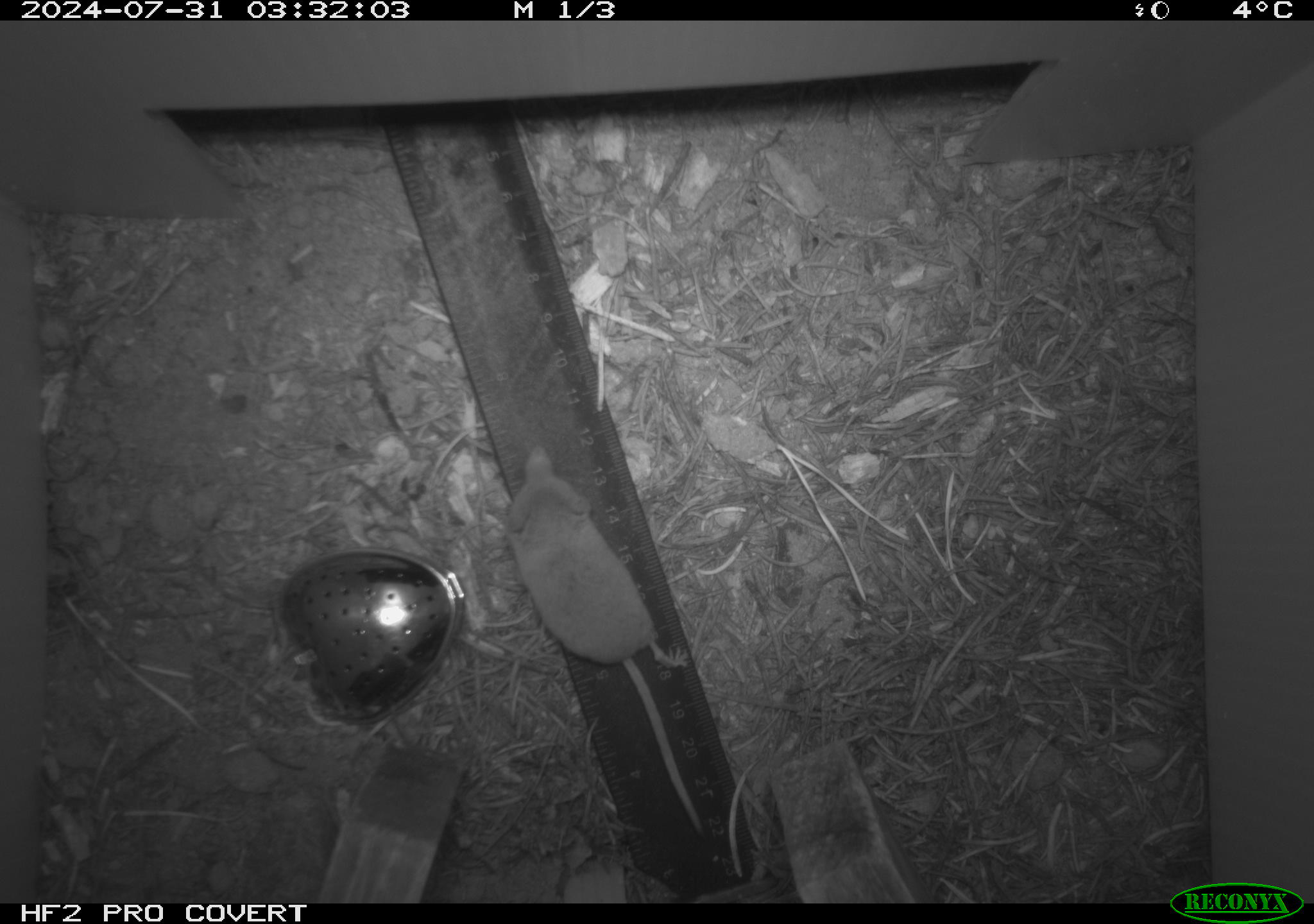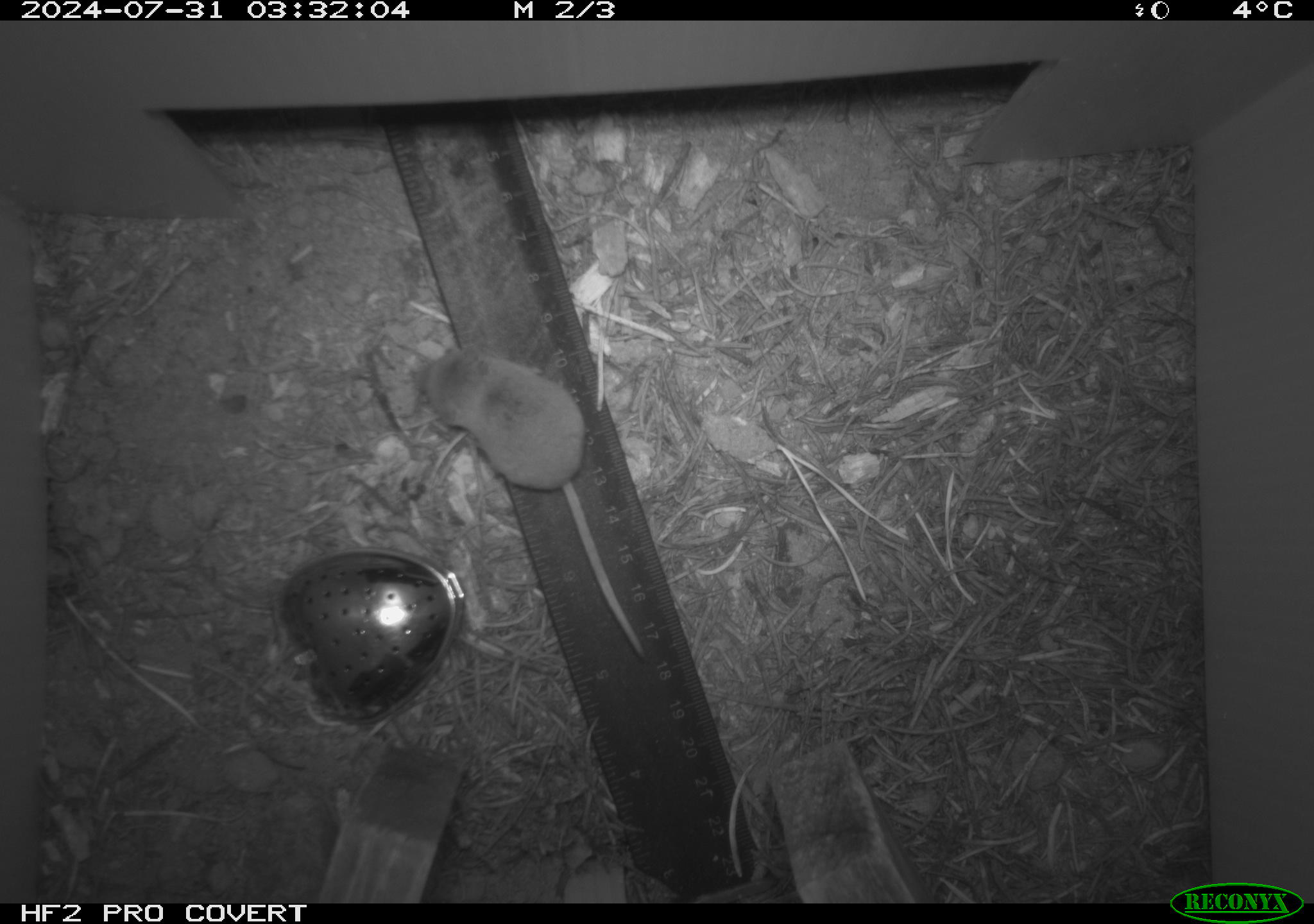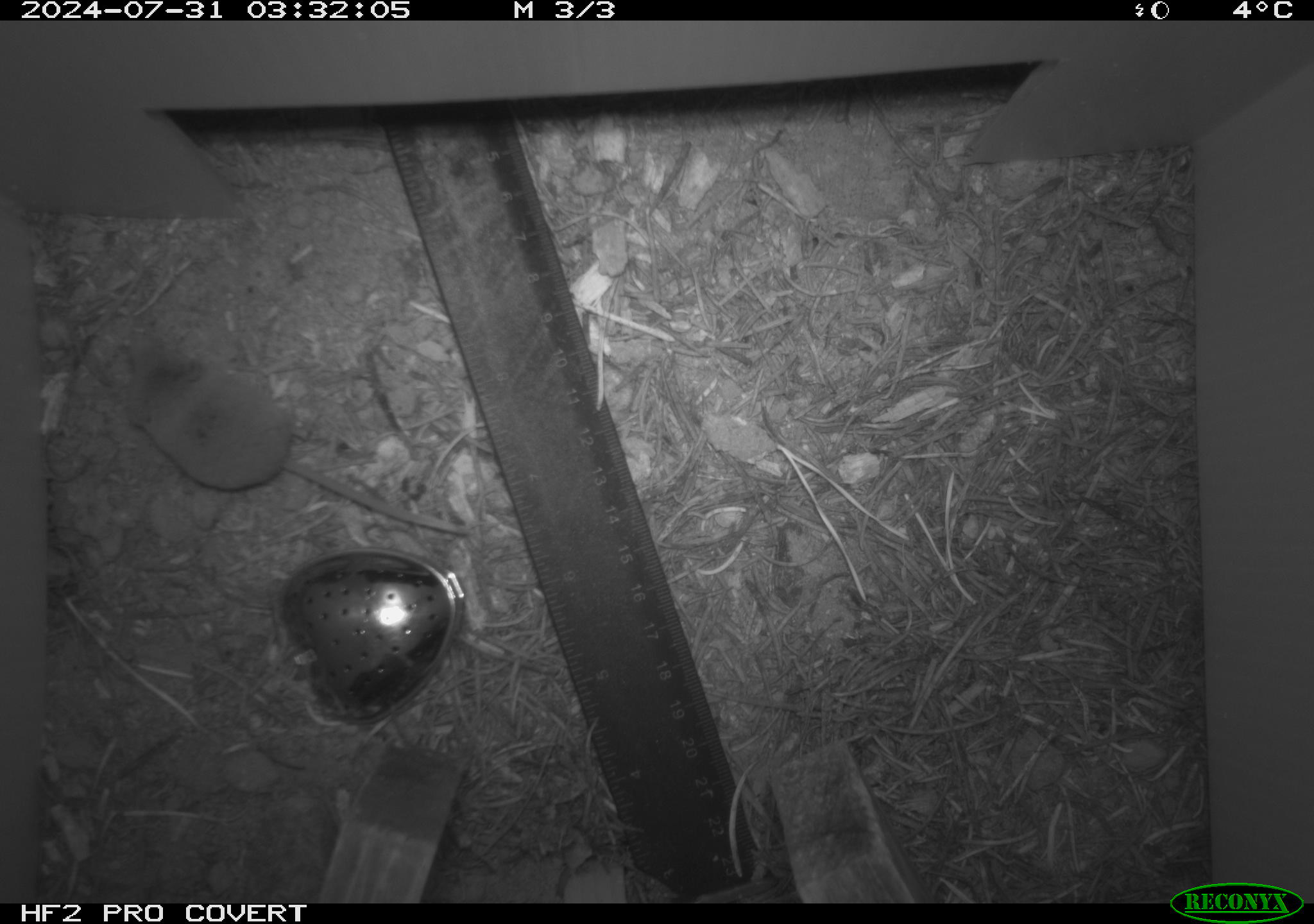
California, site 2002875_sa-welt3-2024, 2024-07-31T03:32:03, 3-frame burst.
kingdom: Animalia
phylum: Chordata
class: Mammalia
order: Eulipotyphla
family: Soricidae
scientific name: Soricidae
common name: shrews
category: soricidae family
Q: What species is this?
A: Soricidae family (shrews) (Soricidae).